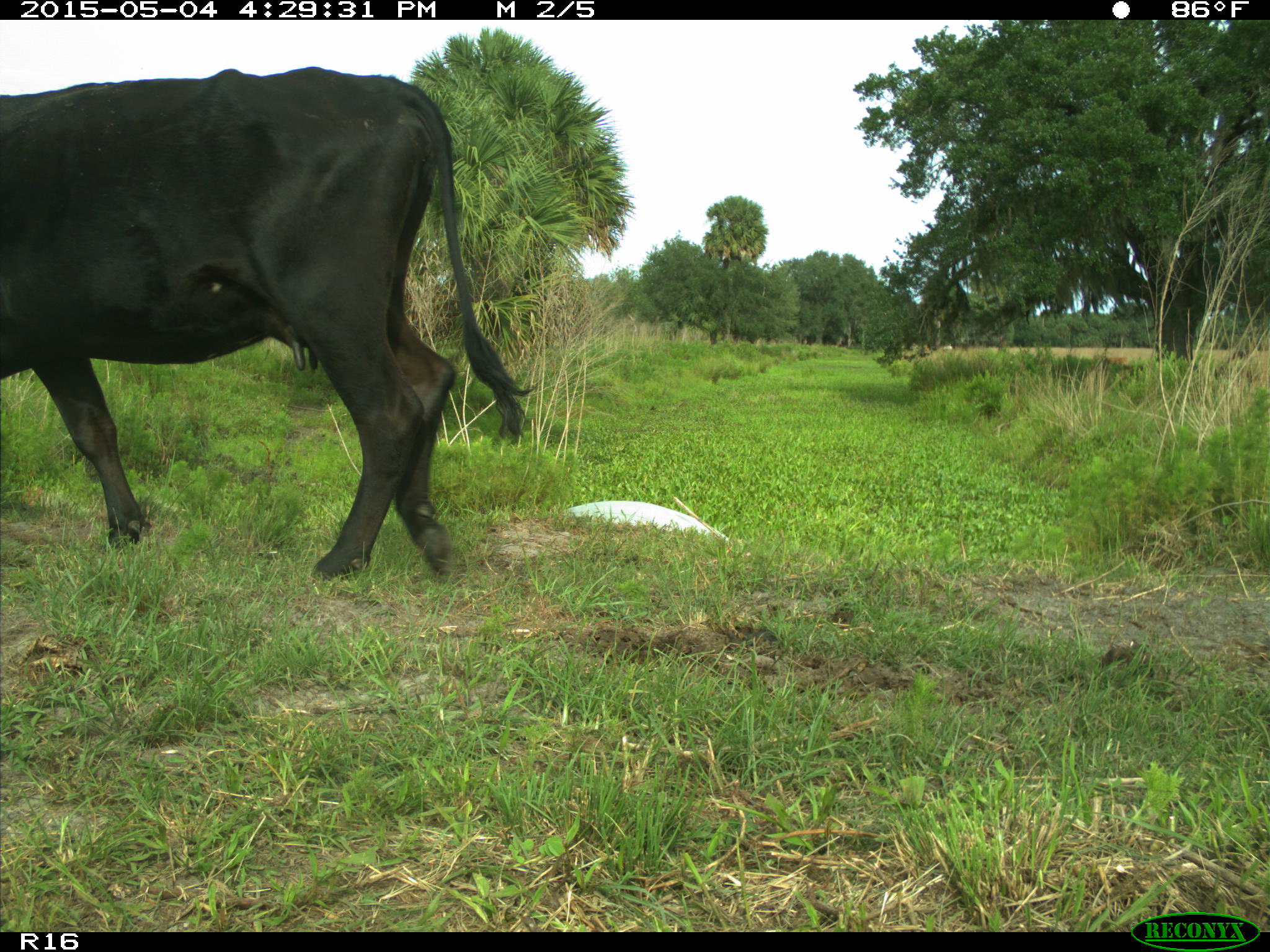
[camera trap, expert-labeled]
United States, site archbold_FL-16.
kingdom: Animalia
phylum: Chordata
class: Mammalia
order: Artiodactyla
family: Bovidae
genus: Bos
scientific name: Bos taurus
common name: domestic cow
Bos taurus (domestic cow).